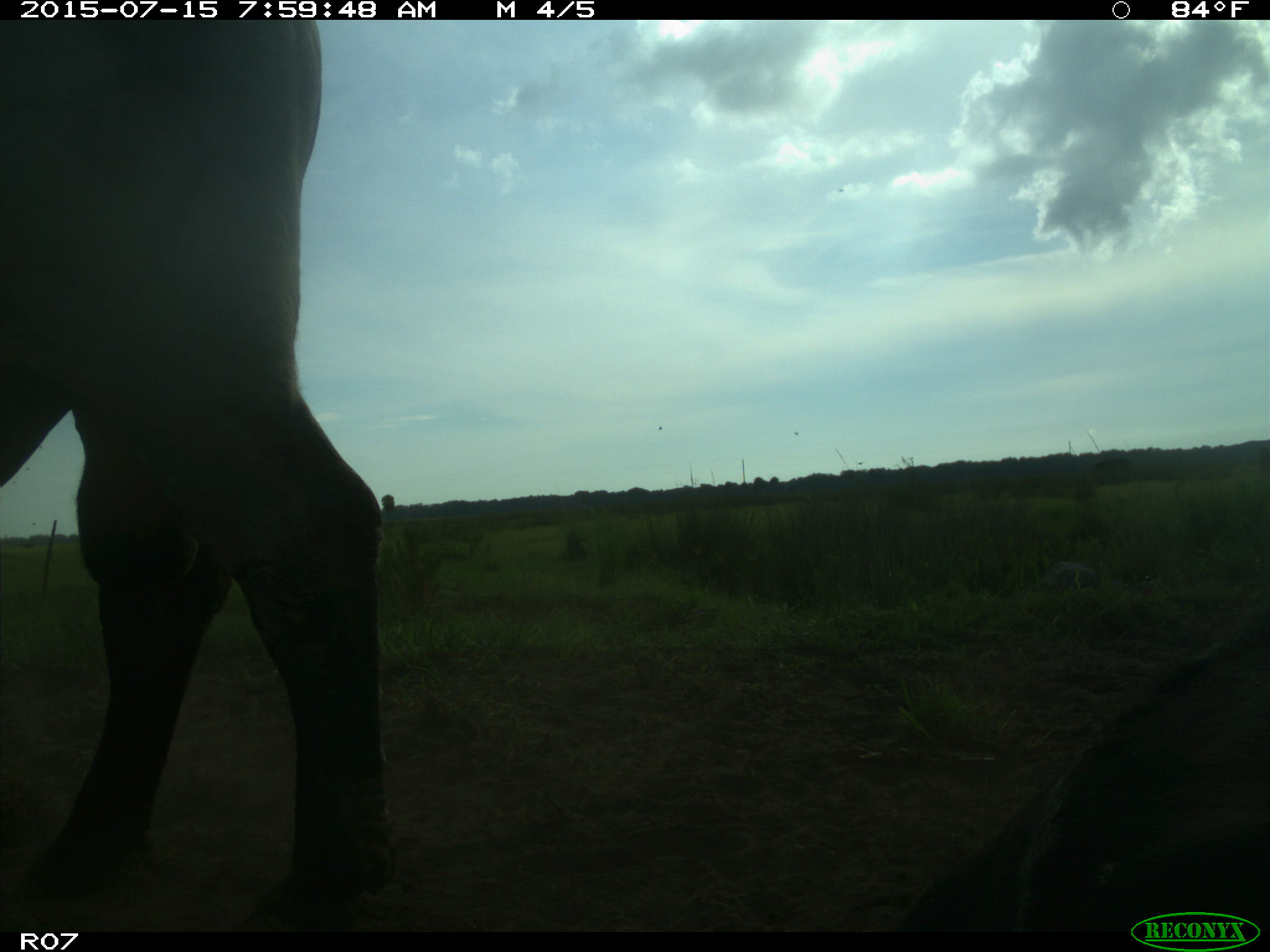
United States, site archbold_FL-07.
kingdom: Animalia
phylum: Chordata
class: Mammalia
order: Artiodactyla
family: Bovidae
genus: Bos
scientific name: Bos taurus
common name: domestic cow